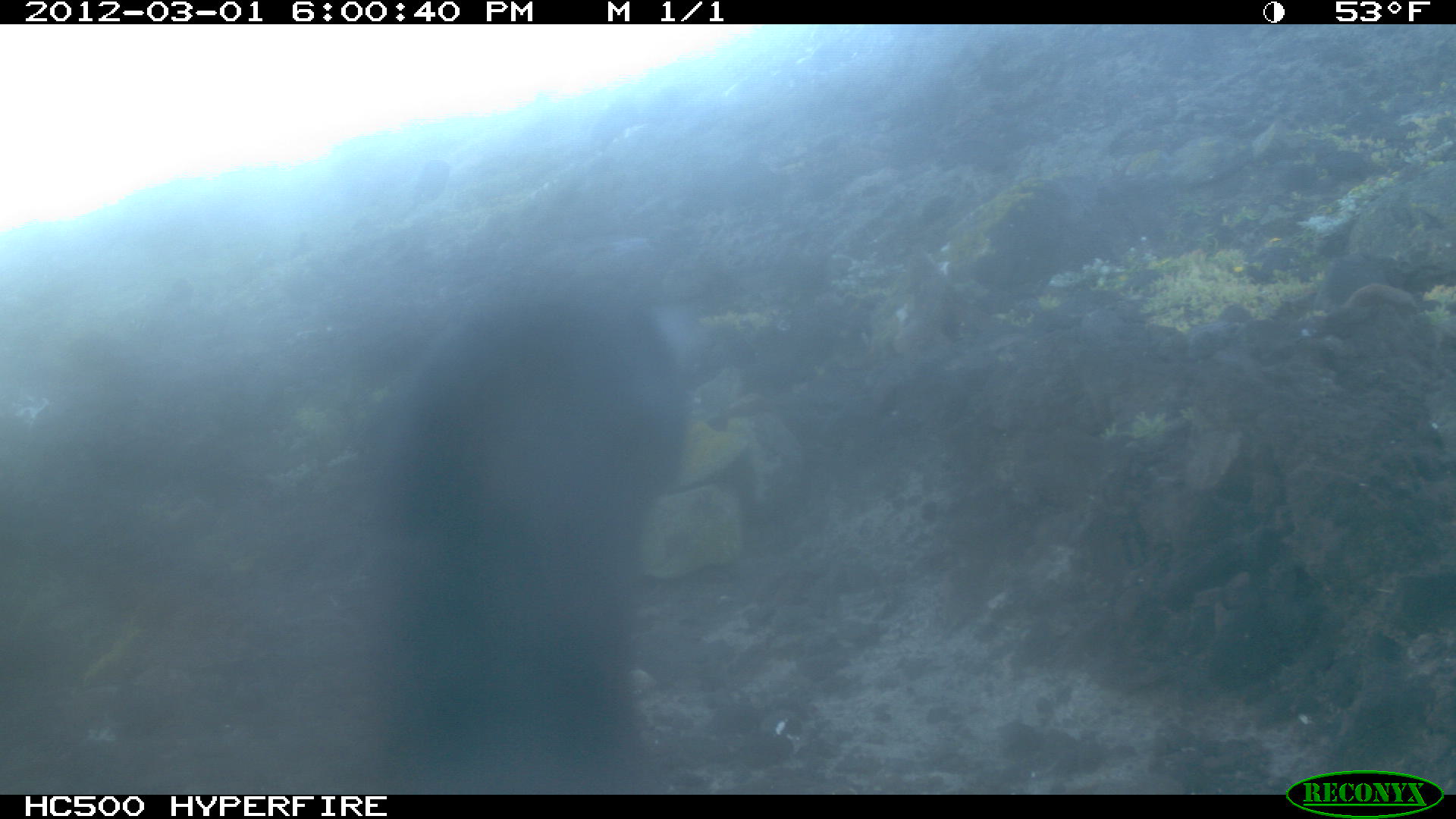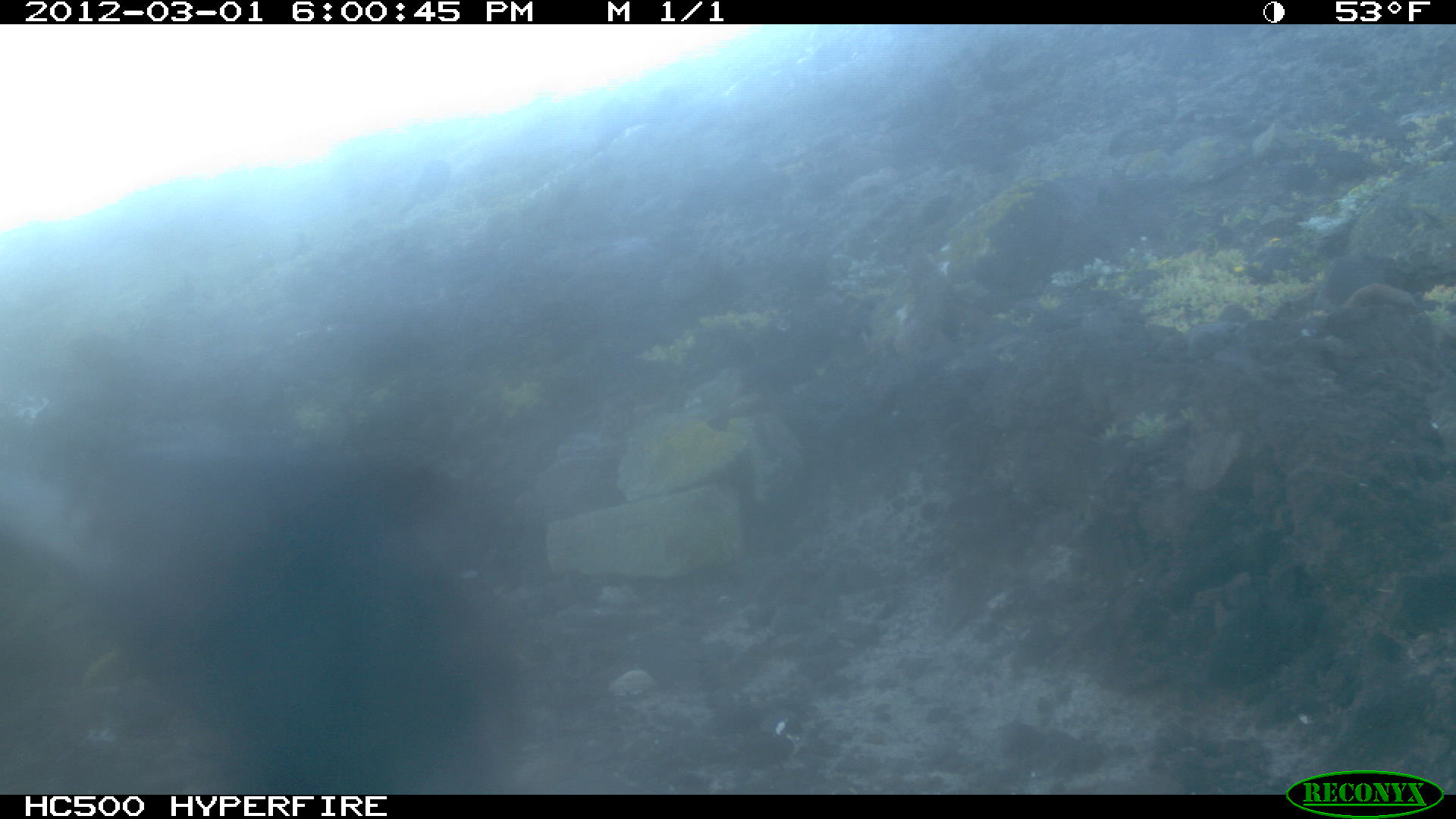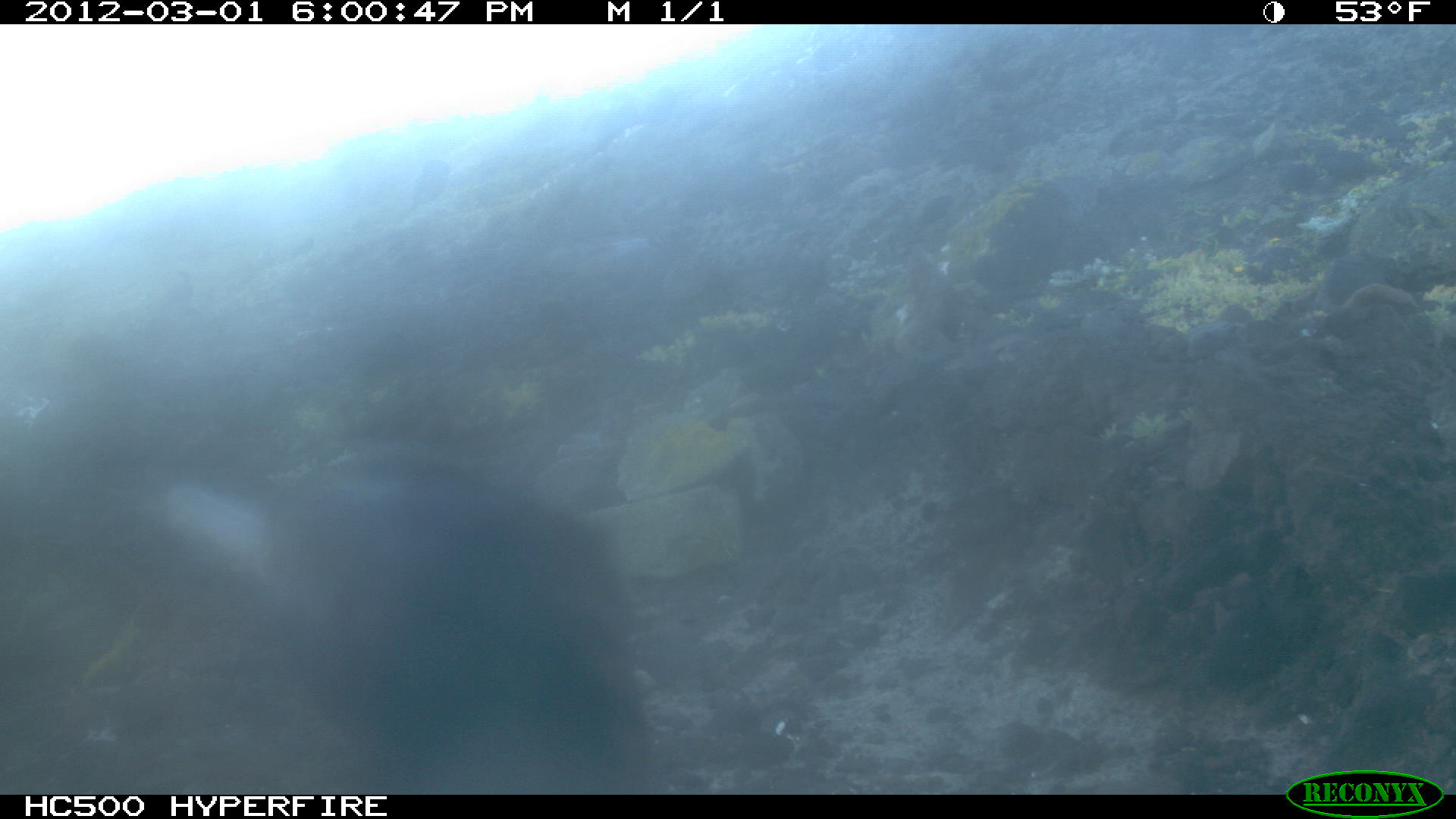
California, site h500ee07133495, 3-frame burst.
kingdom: Animalia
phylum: Chordata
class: Aves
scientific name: Aves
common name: bird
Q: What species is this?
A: Bird (Aves).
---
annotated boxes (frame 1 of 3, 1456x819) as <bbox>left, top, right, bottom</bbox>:
bird: <bbox>350, 271, 808, 794</bbox>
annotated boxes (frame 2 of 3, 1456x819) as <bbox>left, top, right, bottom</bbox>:
bird: <bbox>0, 408, 531, 792</bbox>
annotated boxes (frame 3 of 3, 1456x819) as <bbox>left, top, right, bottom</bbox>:
bird: <bbox>0, 449, 661, 793</bbox>